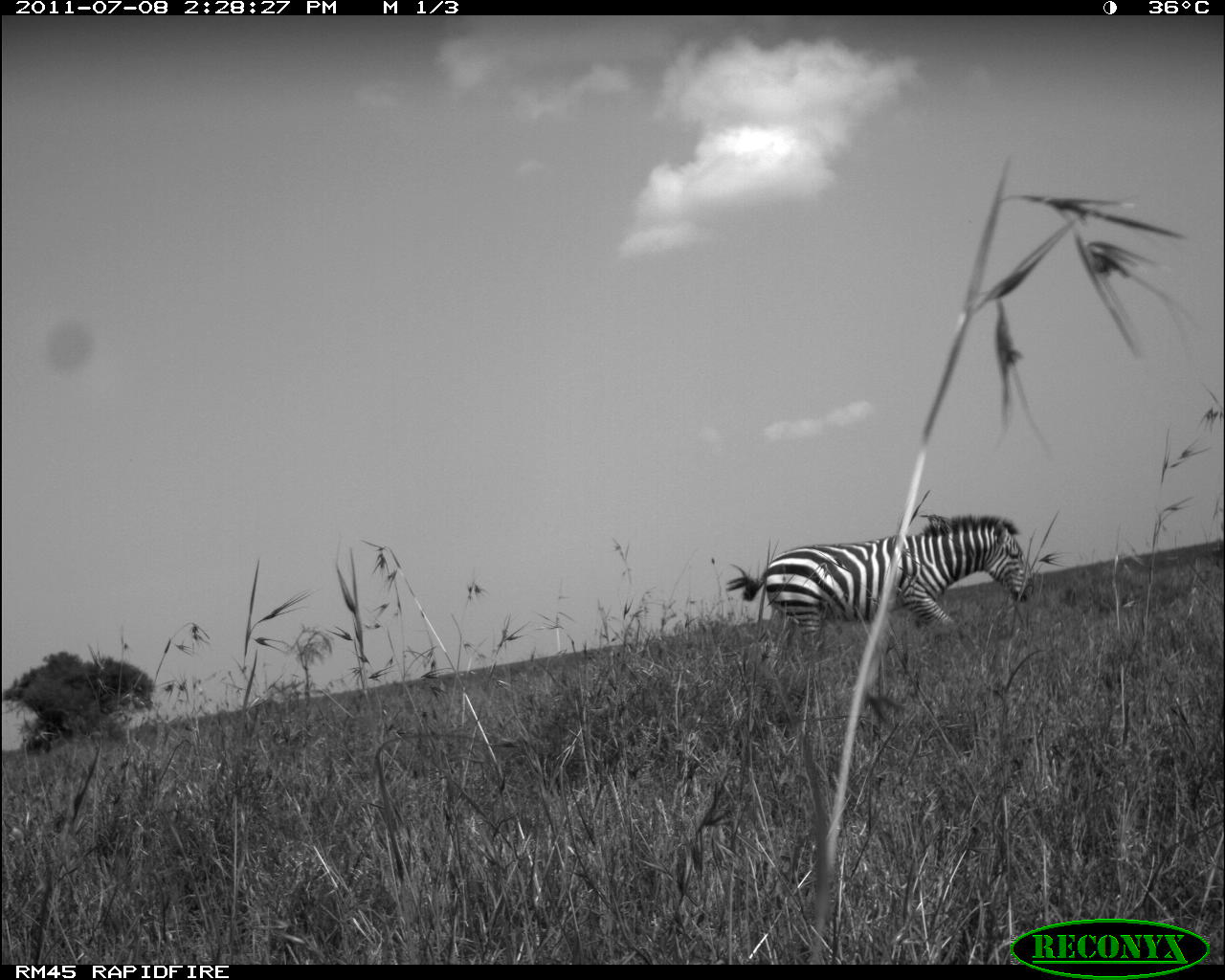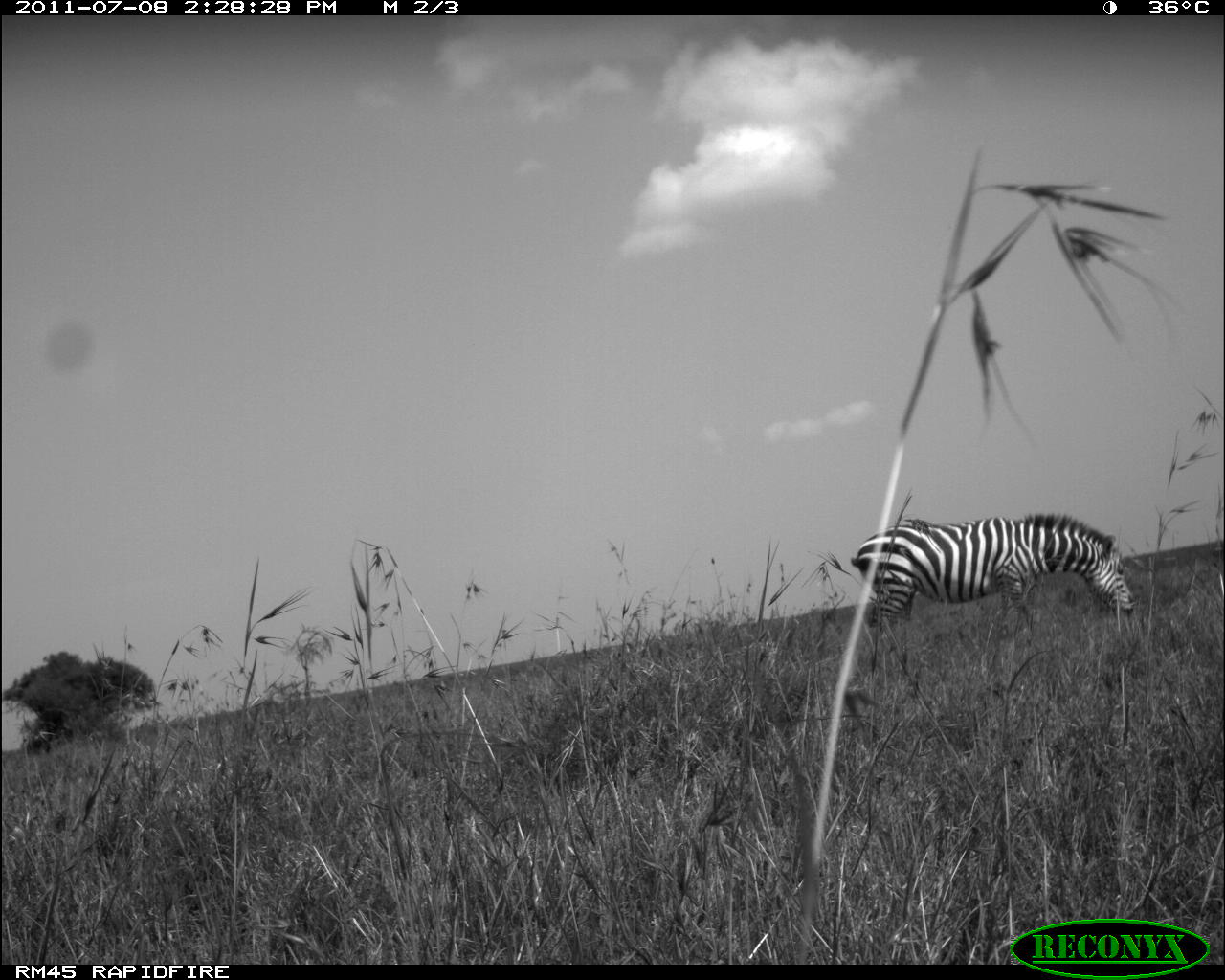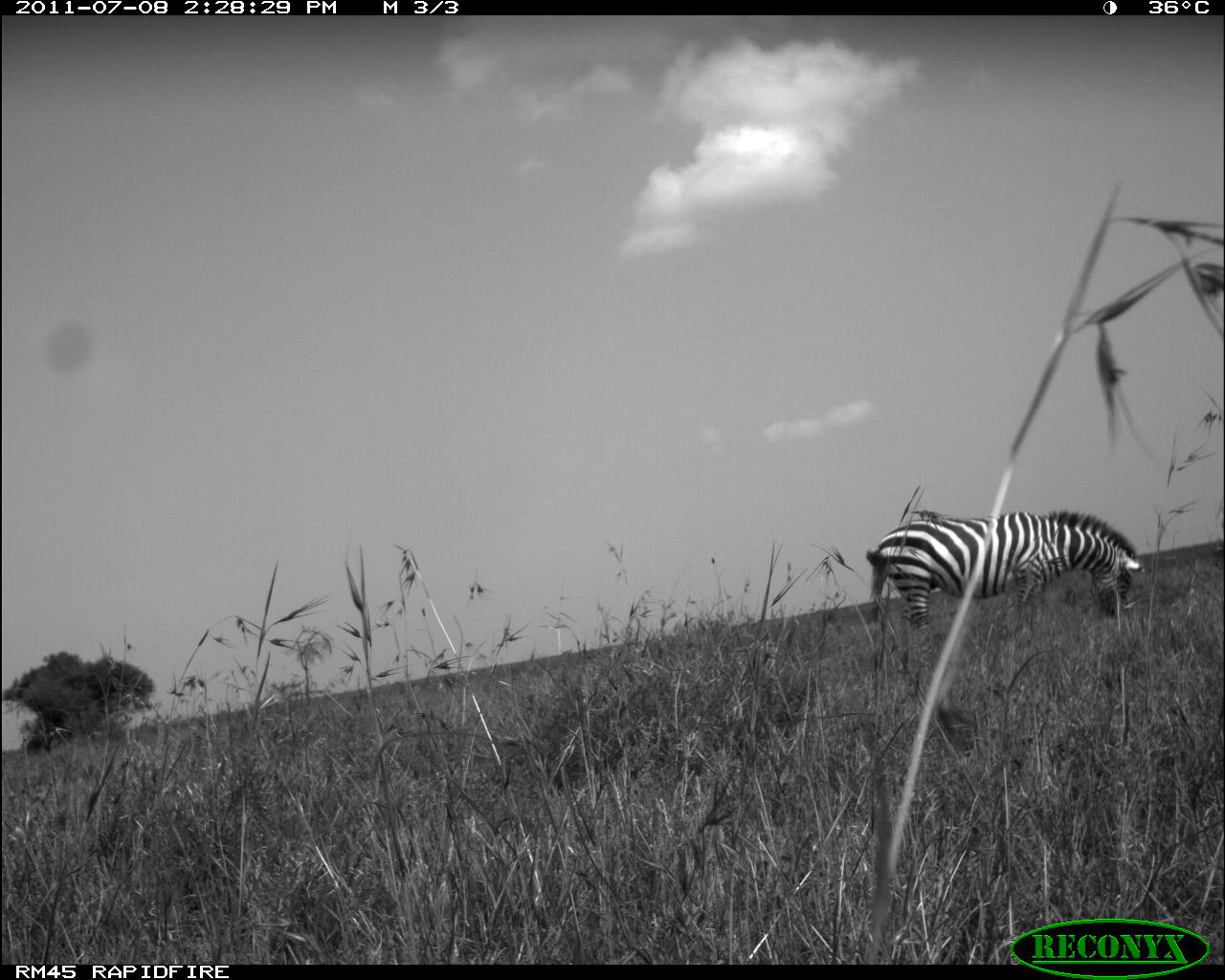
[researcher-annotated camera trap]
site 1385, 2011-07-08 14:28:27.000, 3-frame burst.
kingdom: Animalia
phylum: Chordata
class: Mammalia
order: Perissodactyla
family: Equidae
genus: Equus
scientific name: Equus quagga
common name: plains zebra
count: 1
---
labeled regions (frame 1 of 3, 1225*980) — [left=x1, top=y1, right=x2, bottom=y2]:
equus quagga: [left=723, top=513, right=1036, bottom=657]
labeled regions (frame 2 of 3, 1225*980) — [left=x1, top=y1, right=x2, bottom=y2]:
equus quagga: [left=850, top=513, right=1136, bottom=663]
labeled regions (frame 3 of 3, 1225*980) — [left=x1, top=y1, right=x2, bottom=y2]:
equus quagga: [left=866, top=510, right=1147, bottom=633]